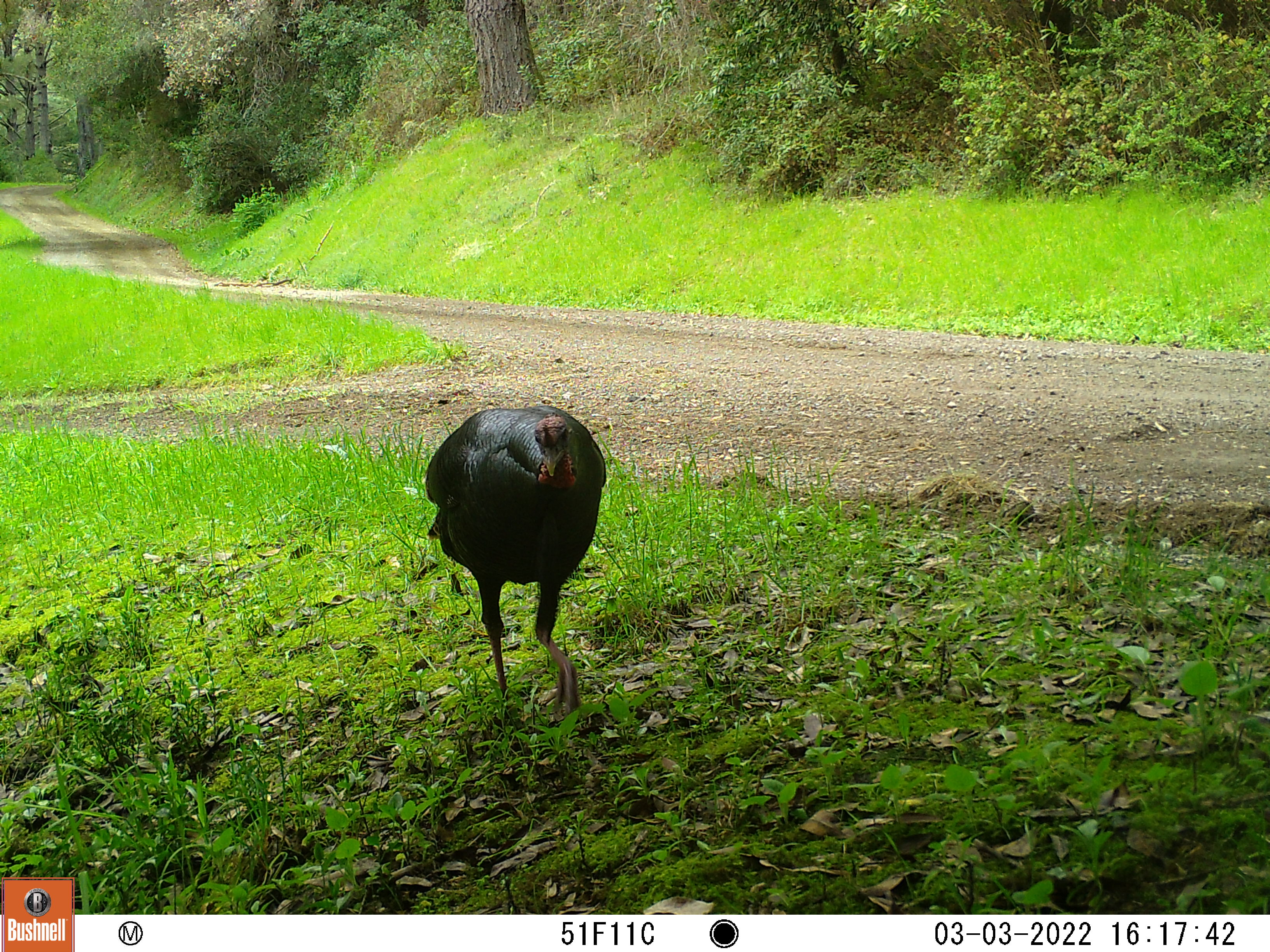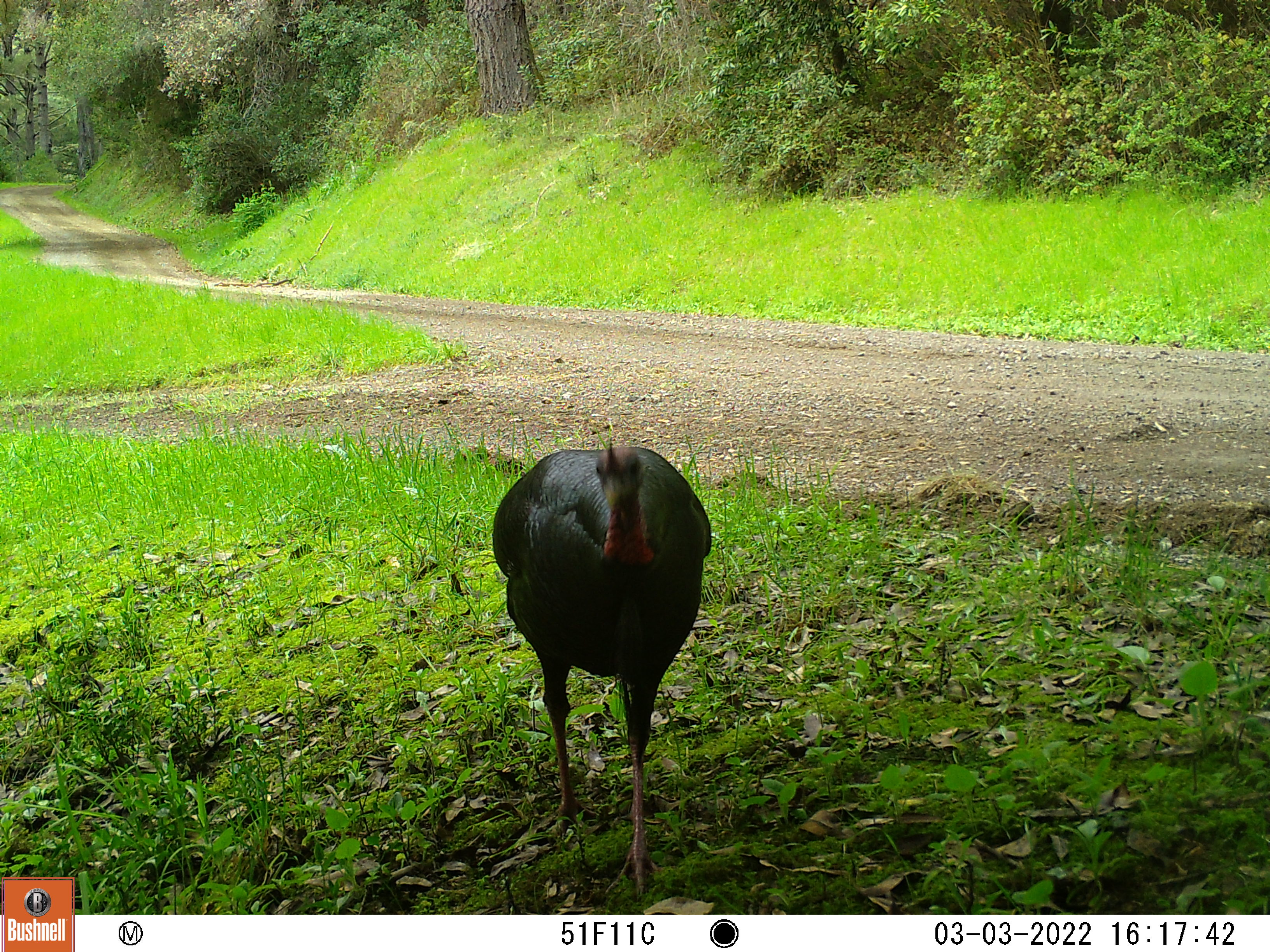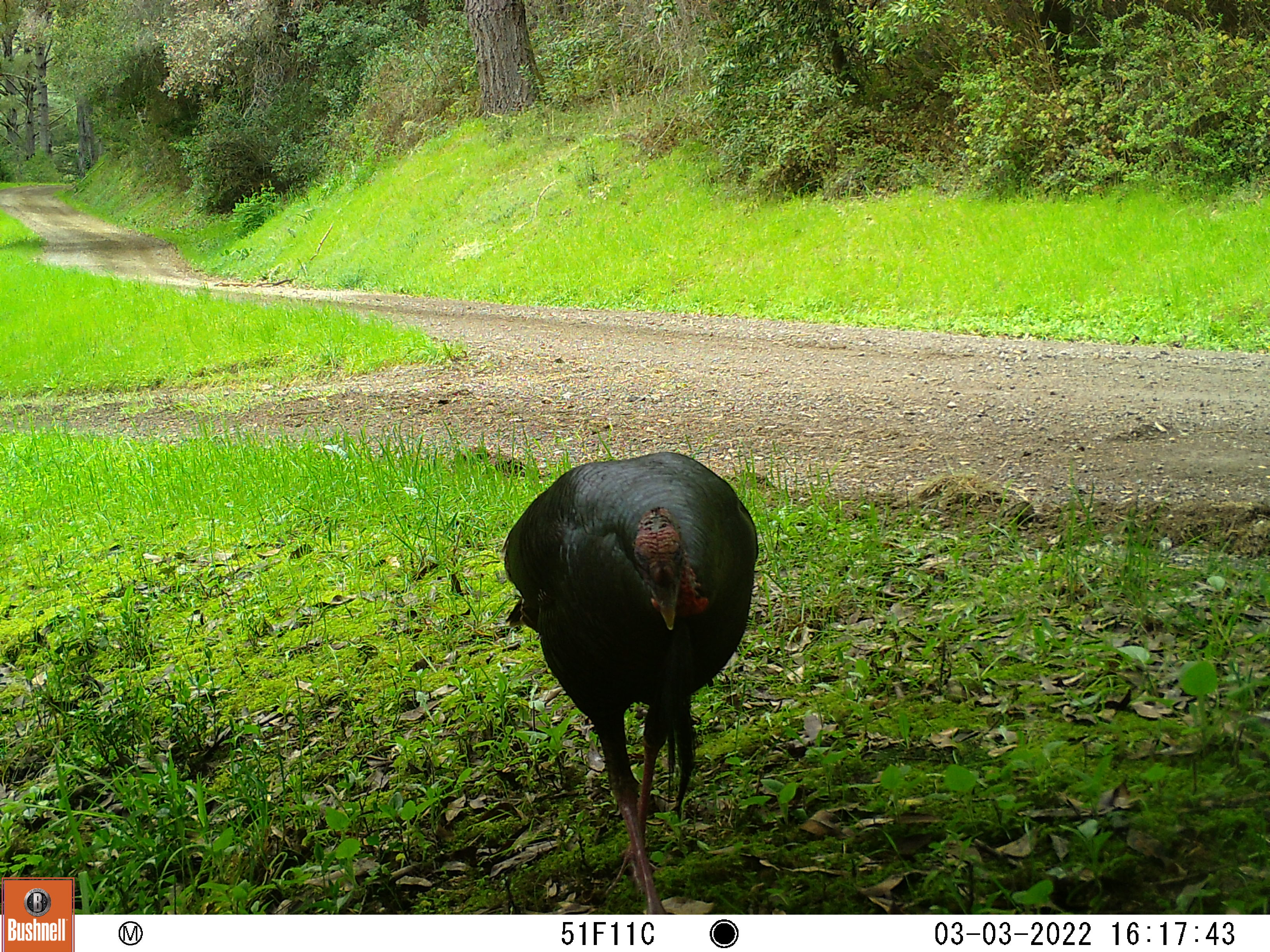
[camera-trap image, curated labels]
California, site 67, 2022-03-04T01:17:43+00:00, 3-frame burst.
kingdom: Animalia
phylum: Chordata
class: Aves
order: Galliformes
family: Phasianidae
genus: Meleagris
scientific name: Meleagris gallopavo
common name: turkey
Turkey (Meleagris gallopavo).